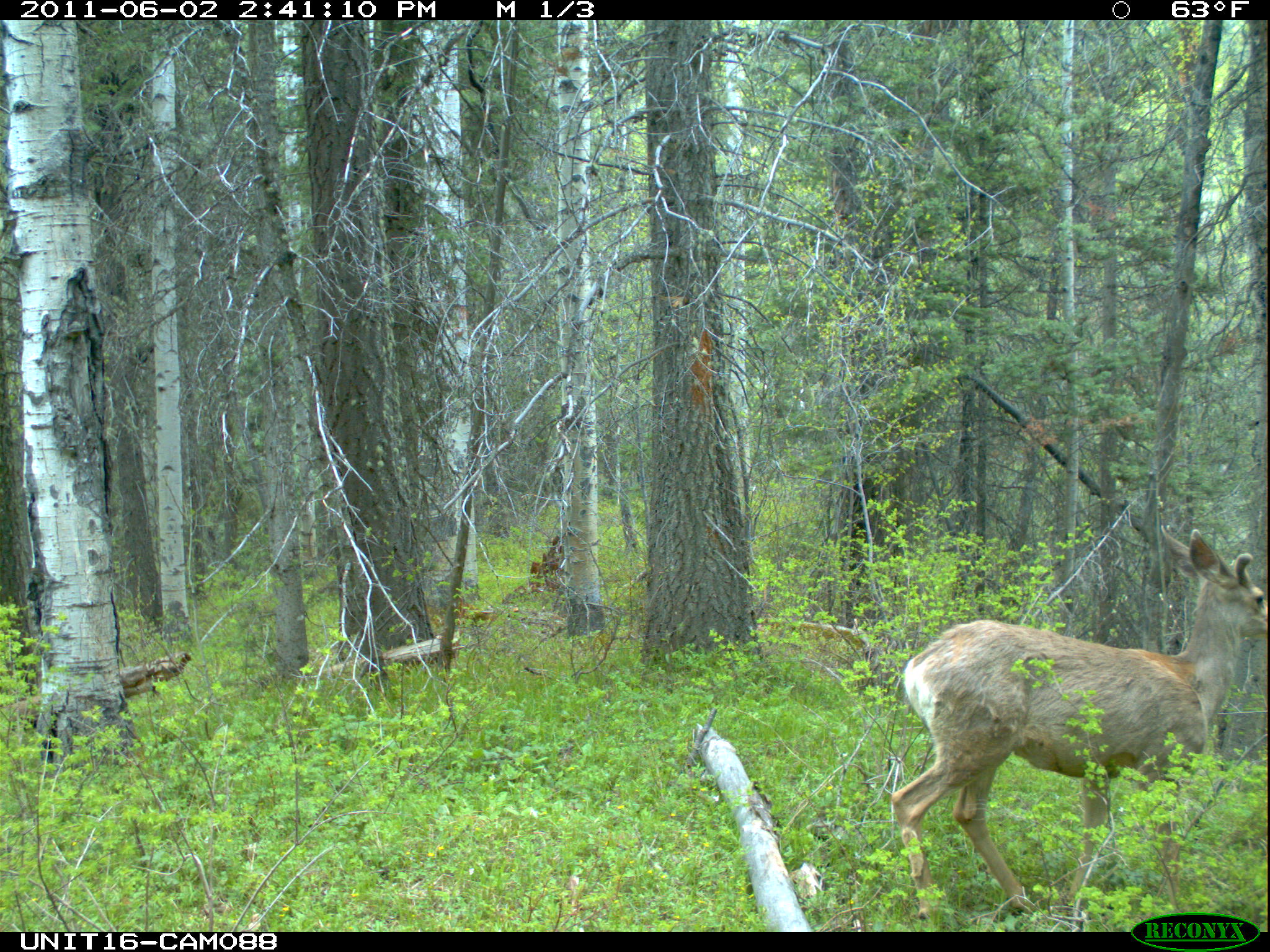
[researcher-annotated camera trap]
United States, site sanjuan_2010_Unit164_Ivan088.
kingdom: Animalia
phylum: Chordata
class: Mammalia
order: Artiodactyla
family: Cervidae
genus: Odocoileus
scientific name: Odocoileus hemionus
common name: mule deer